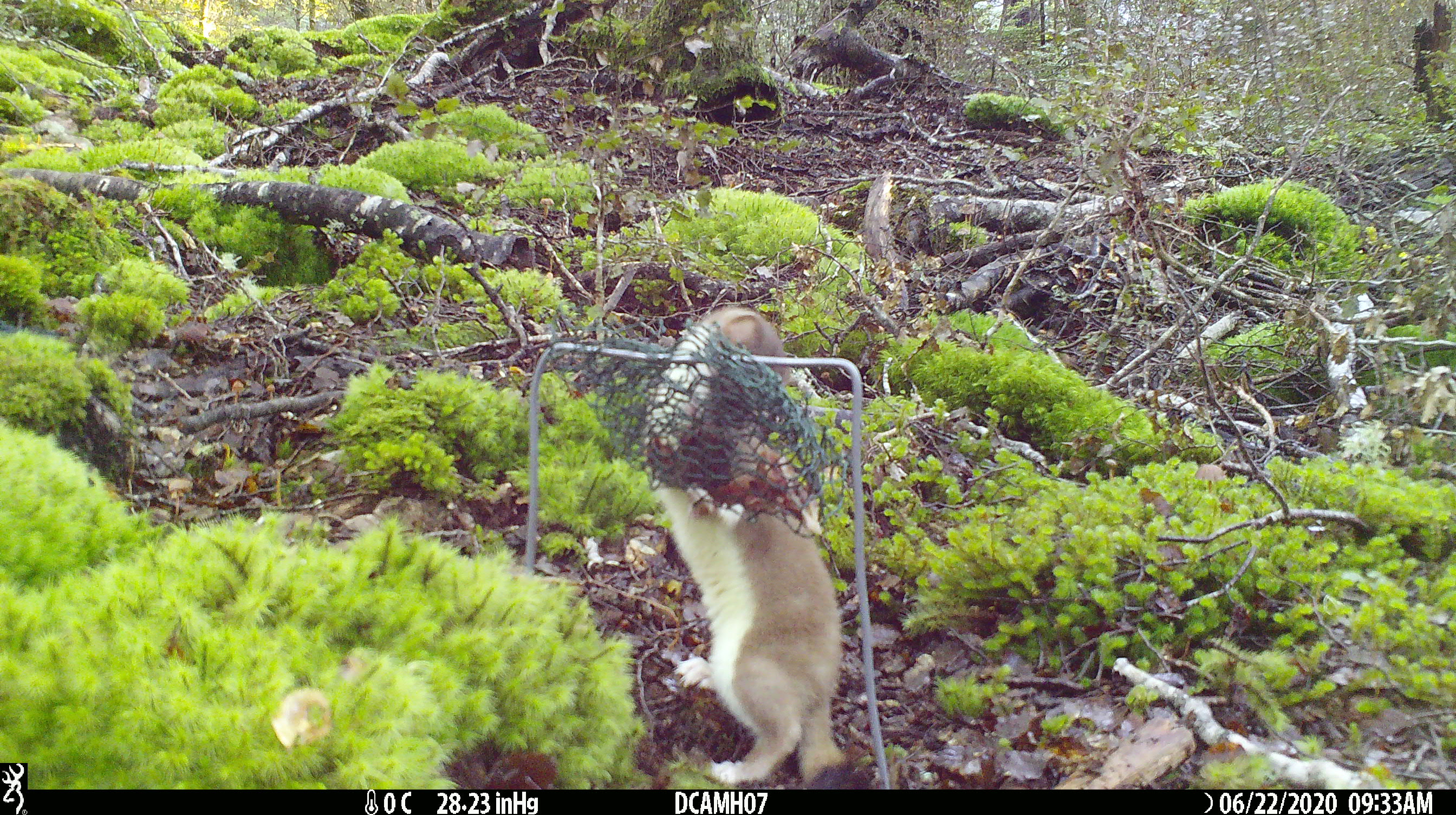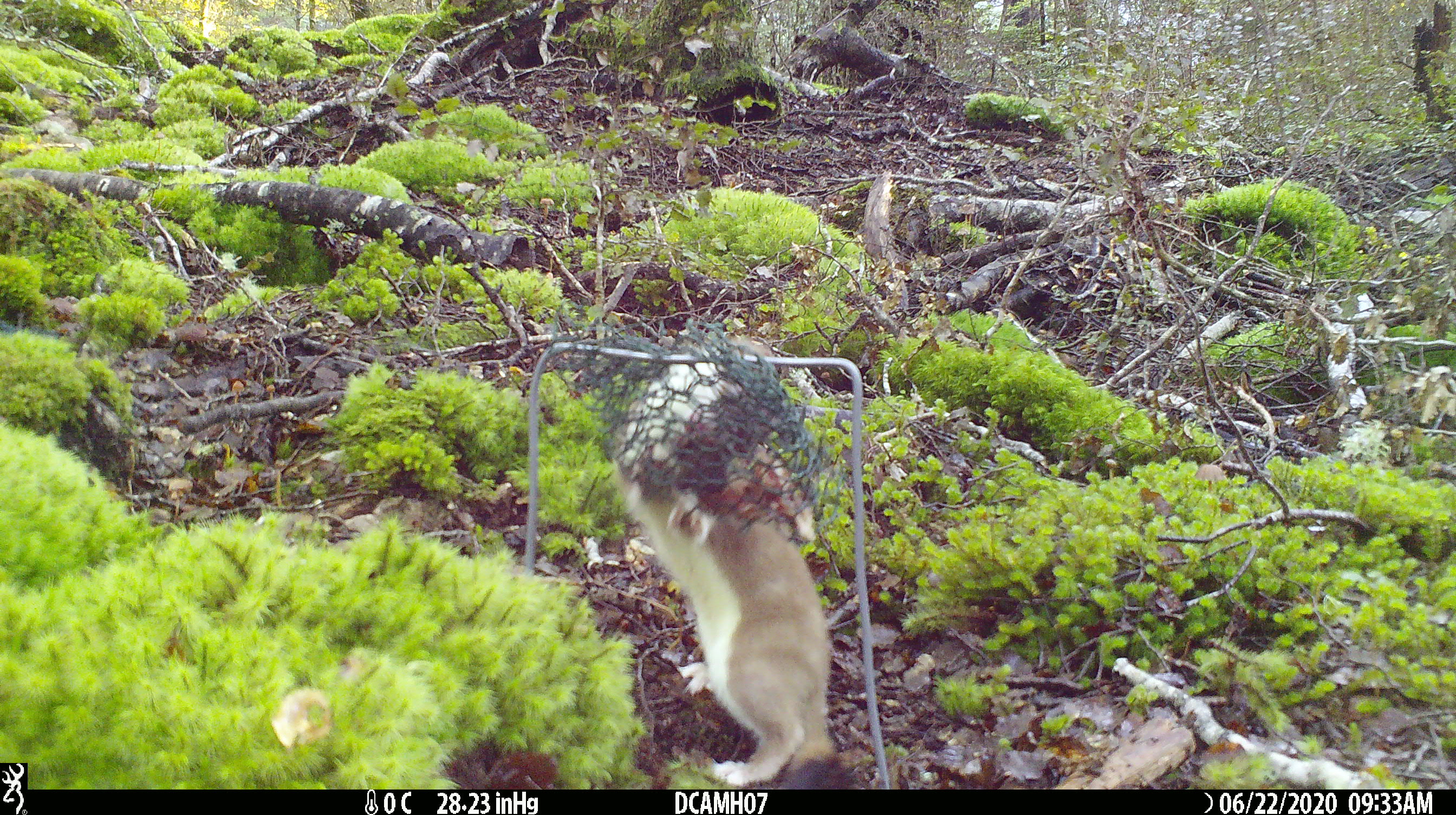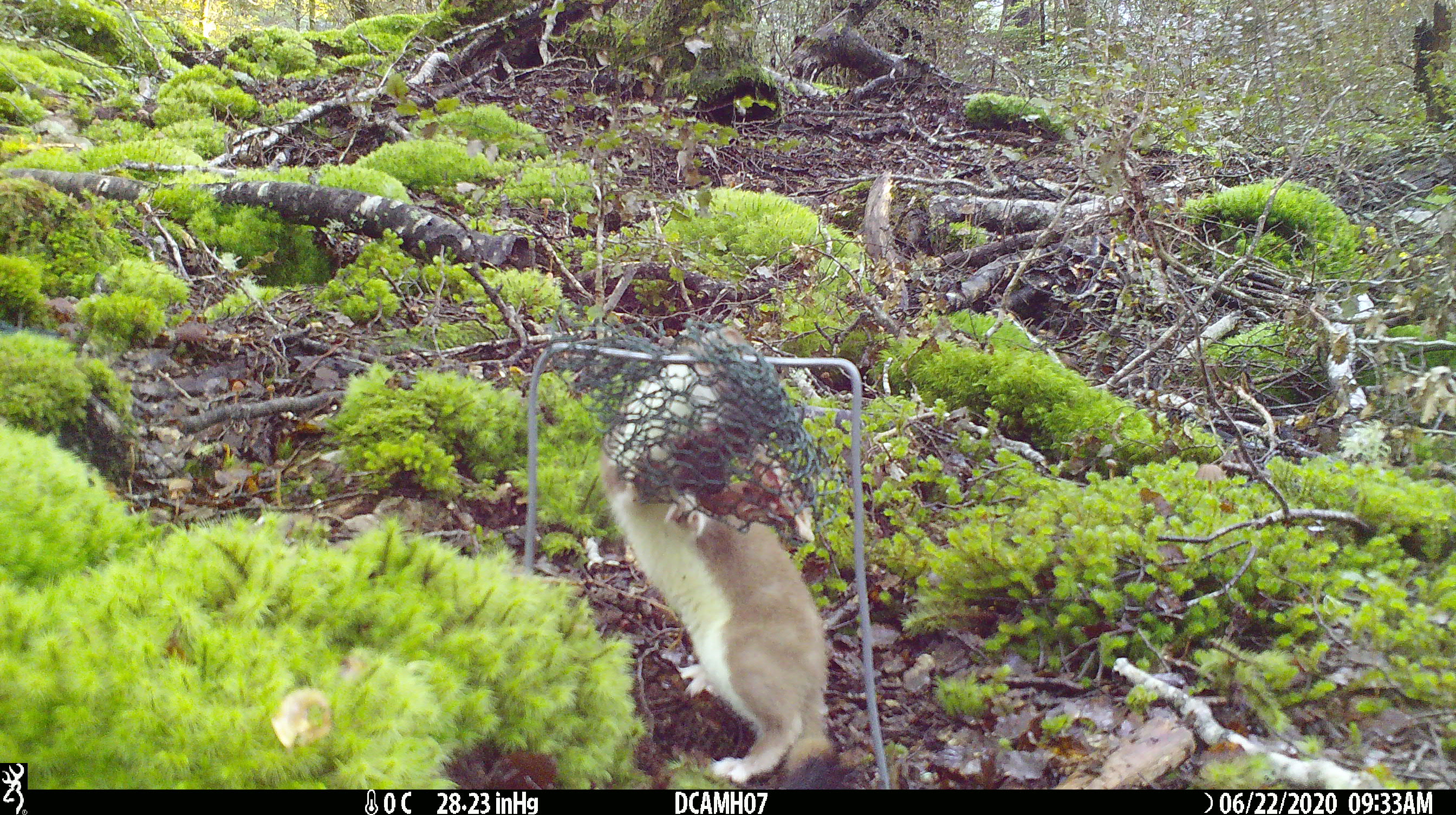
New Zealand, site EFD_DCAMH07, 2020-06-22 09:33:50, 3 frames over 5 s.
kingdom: Animalia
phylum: Chordata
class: Mammalia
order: Carnivora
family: Mustelidae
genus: Mustela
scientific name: Mustela erminea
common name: stoat